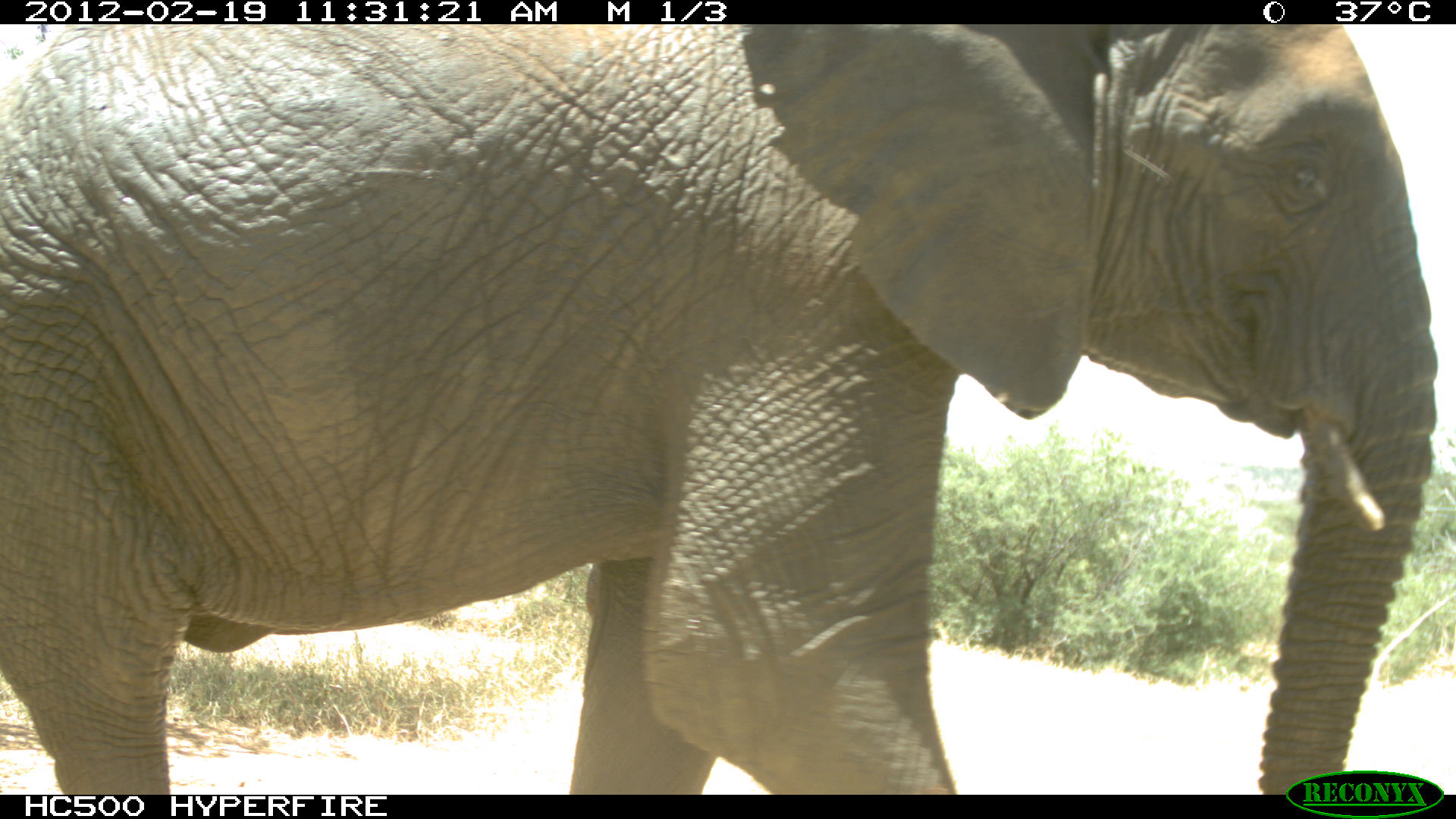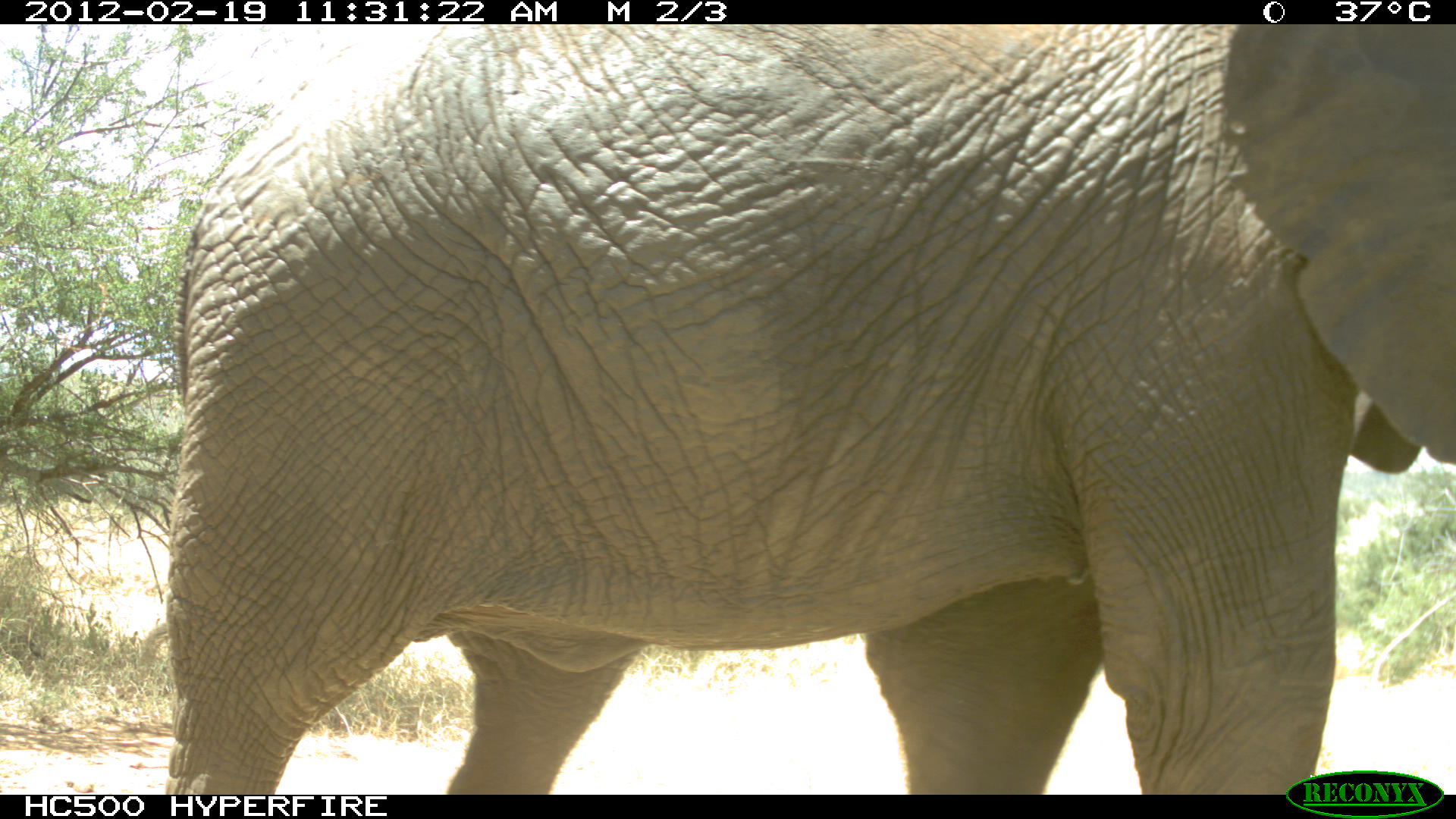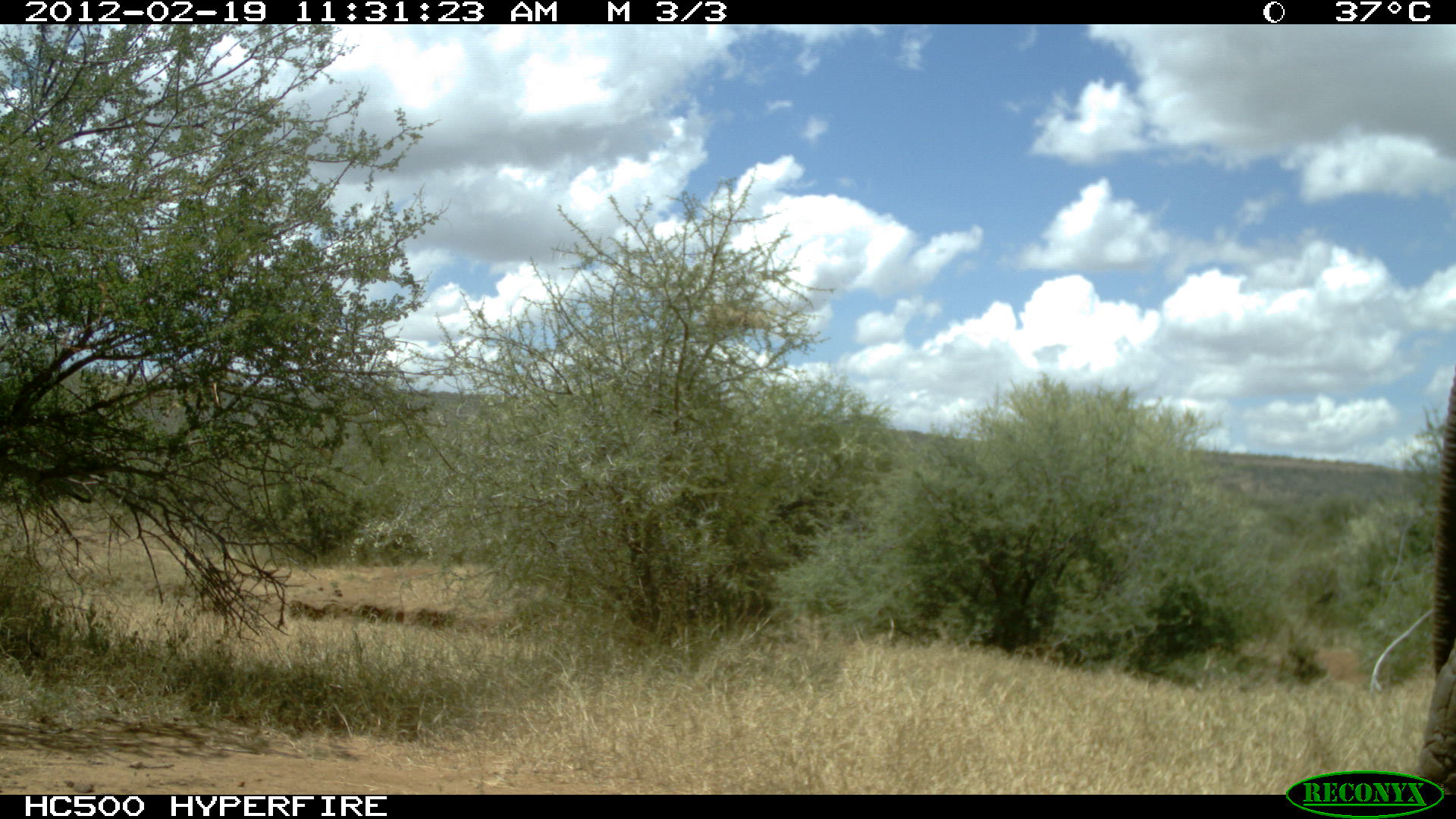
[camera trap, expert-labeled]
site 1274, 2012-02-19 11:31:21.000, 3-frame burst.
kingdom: Animalia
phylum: Chordata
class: Mammalia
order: Proboscidea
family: Elephantidae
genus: Loxodonta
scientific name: Loxodonta africana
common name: african bush elephant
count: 1